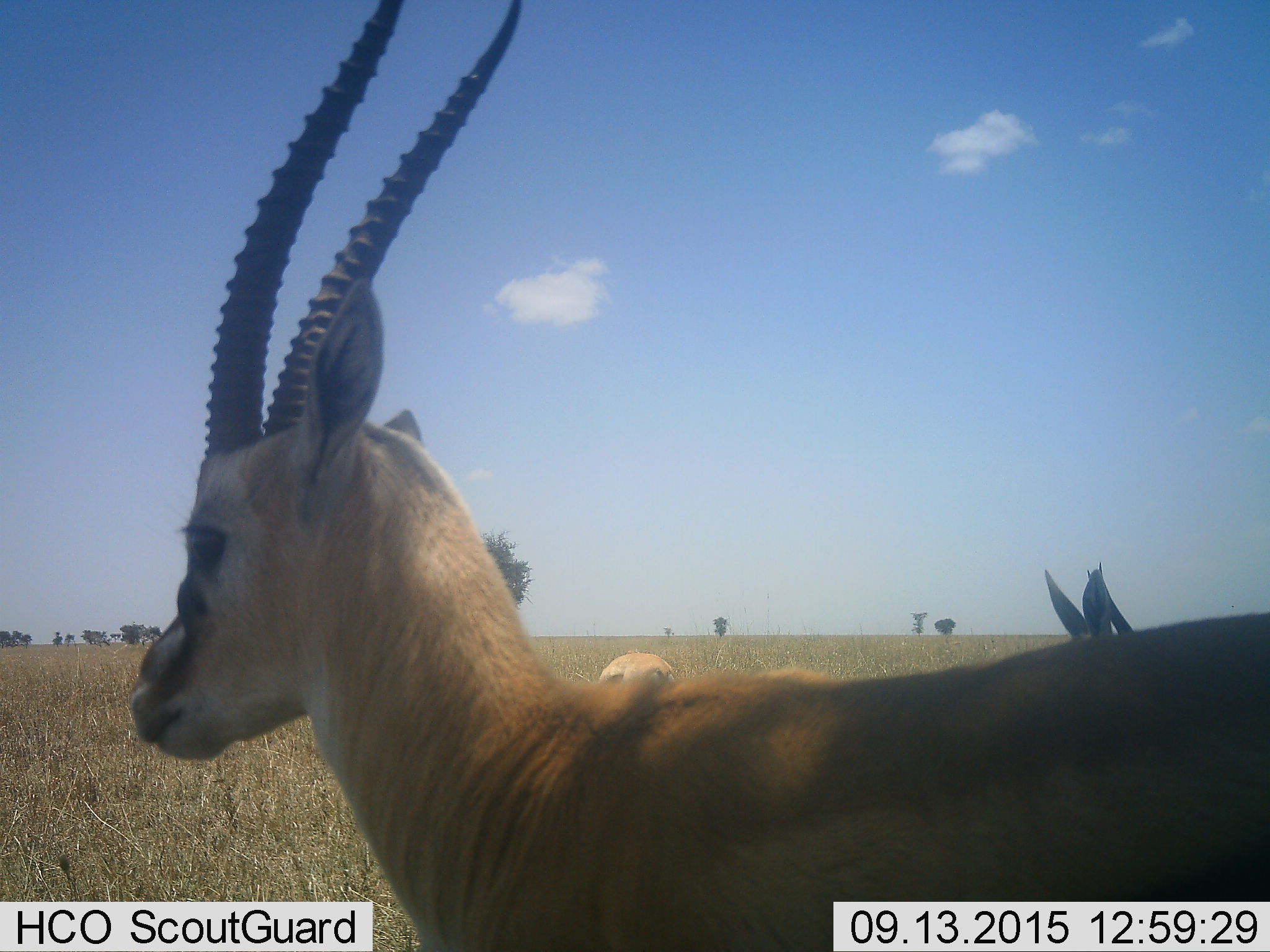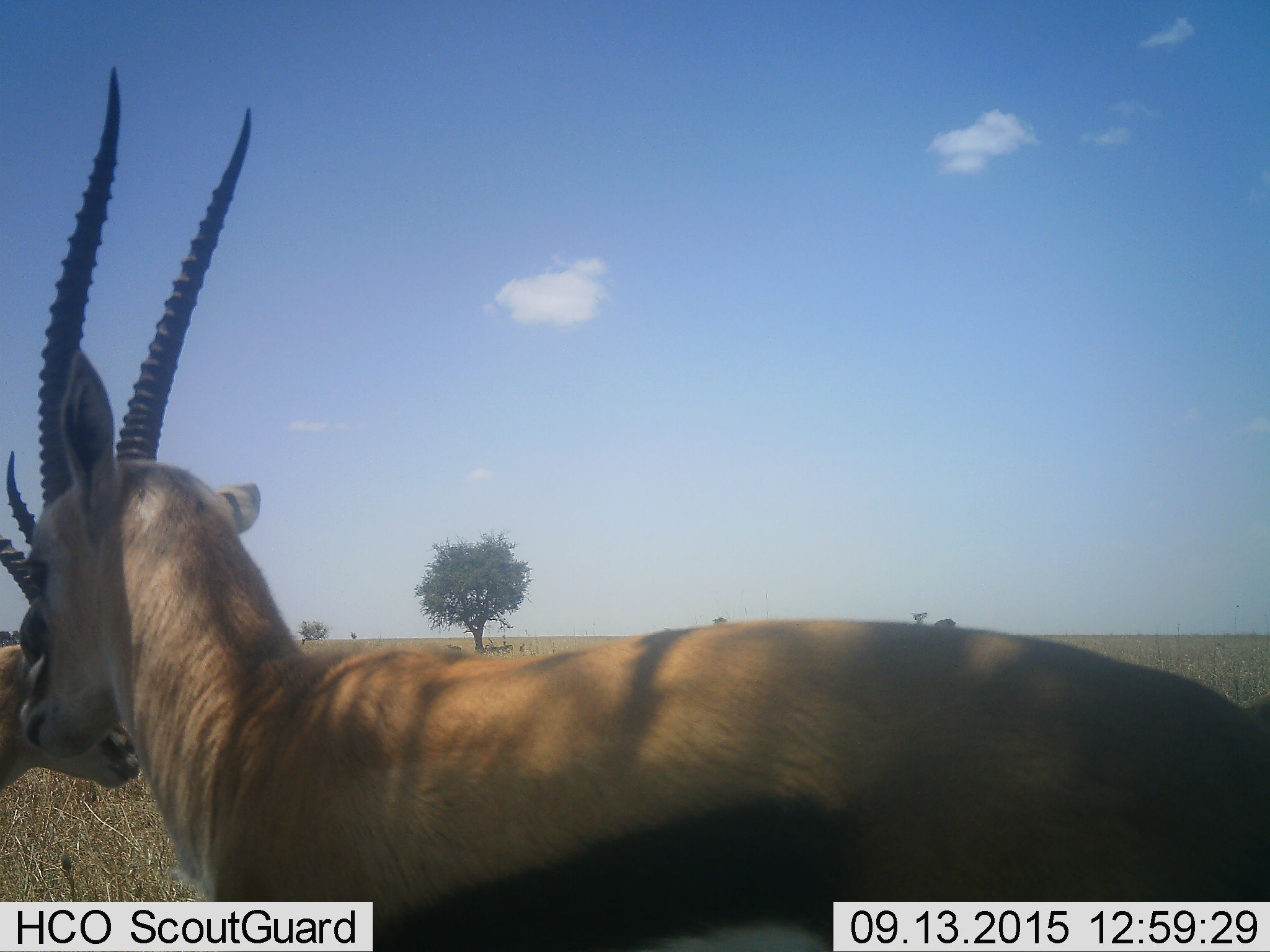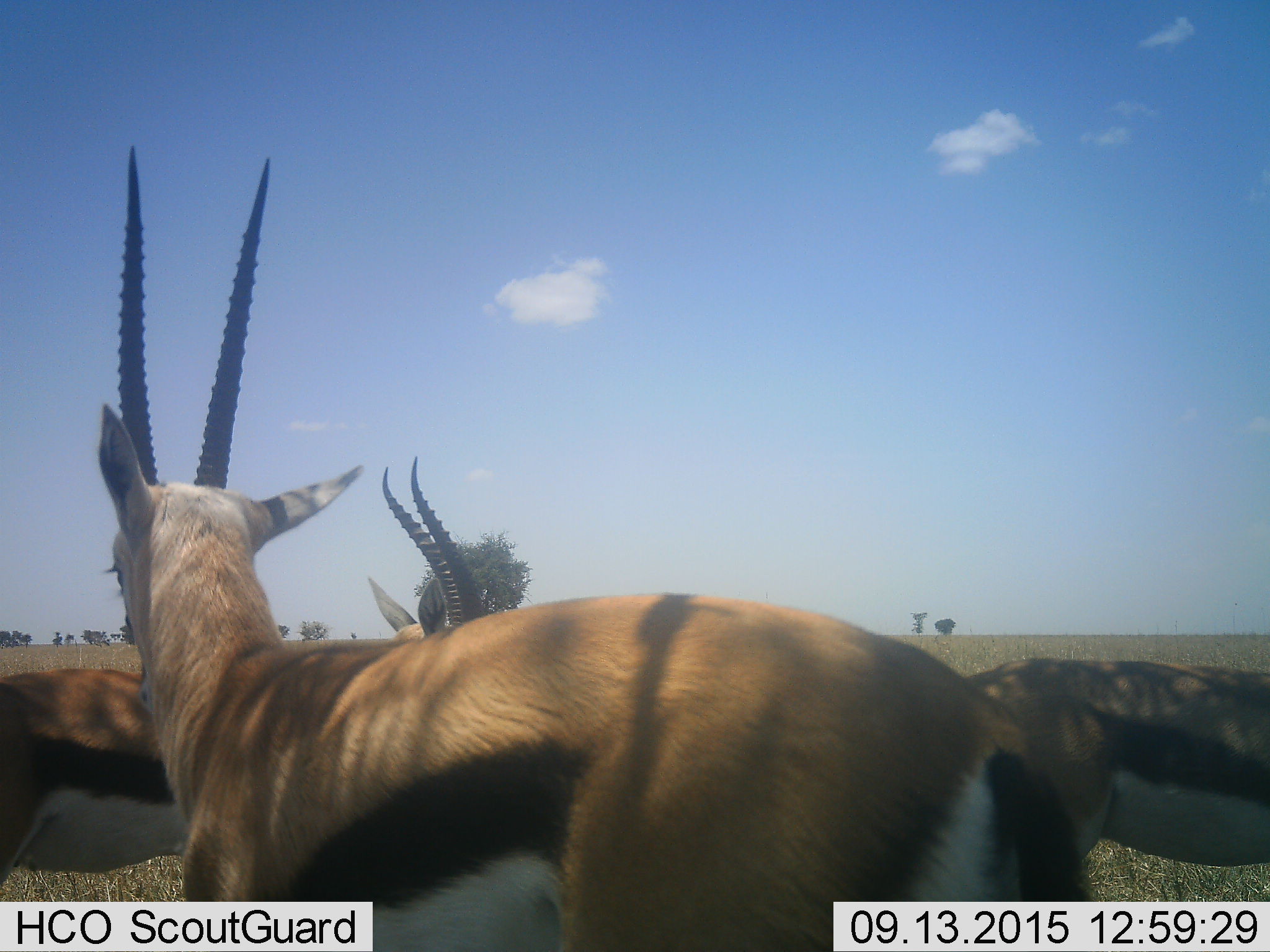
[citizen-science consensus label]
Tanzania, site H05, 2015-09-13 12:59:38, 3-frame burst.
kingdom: Animalia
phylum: Chordata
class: Mammalia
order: Artiodactyla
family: Bovidae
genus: Eudorcas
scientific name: Eudorcas thomsonii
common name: thomson's gazelle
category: gazellethomsons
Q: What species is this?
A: Gazellethomsons (thomson's gazelle) (Eudorcas thomsonii).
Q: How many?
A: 4.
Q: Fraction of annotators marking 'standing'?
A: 67%.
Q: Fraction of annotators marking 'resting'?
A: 0%.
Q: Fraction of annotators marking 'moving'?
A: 50%.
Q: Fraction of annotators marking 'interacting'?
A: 0%.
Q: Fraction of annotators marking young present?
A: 17%.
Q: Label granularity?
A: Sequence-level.